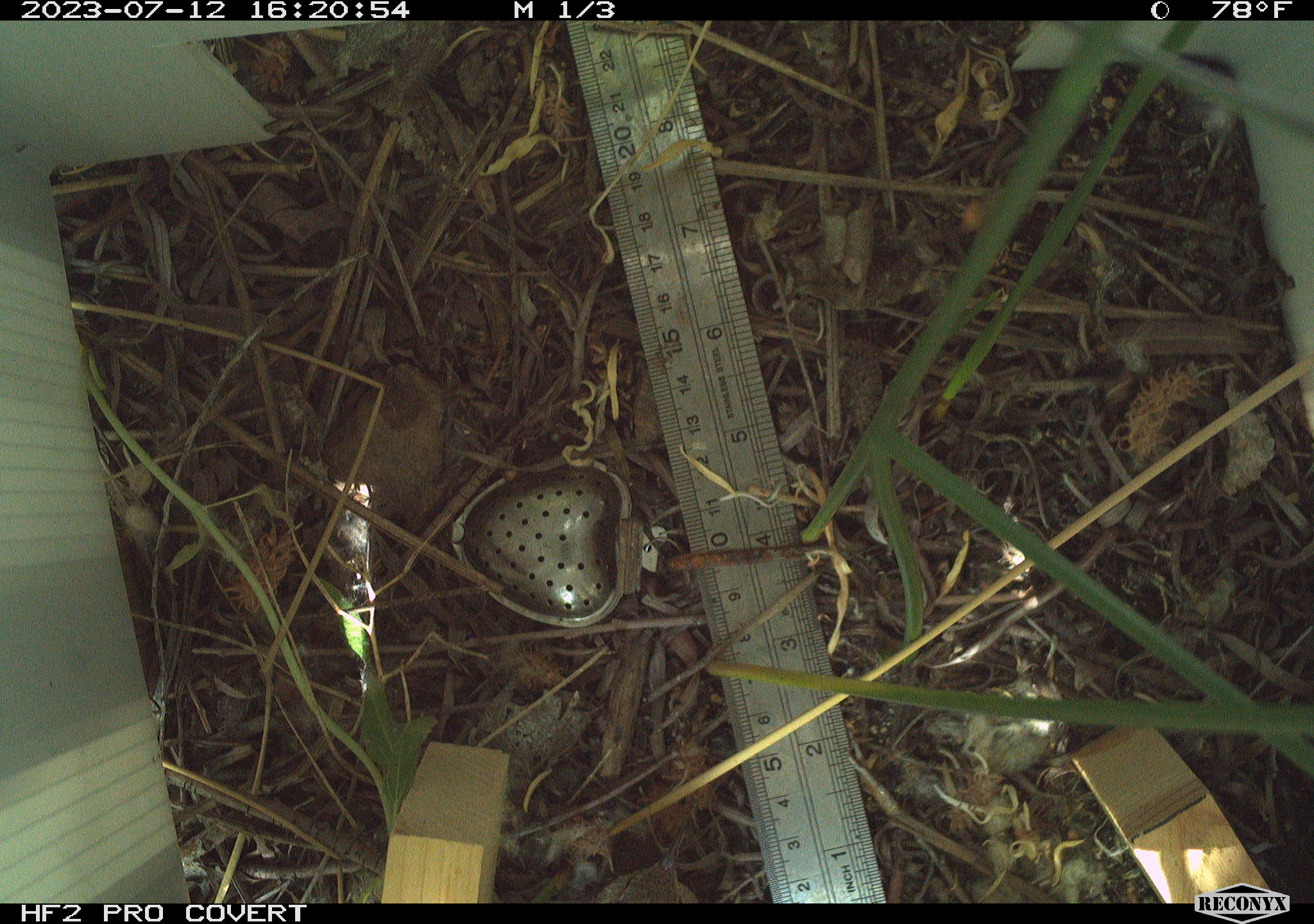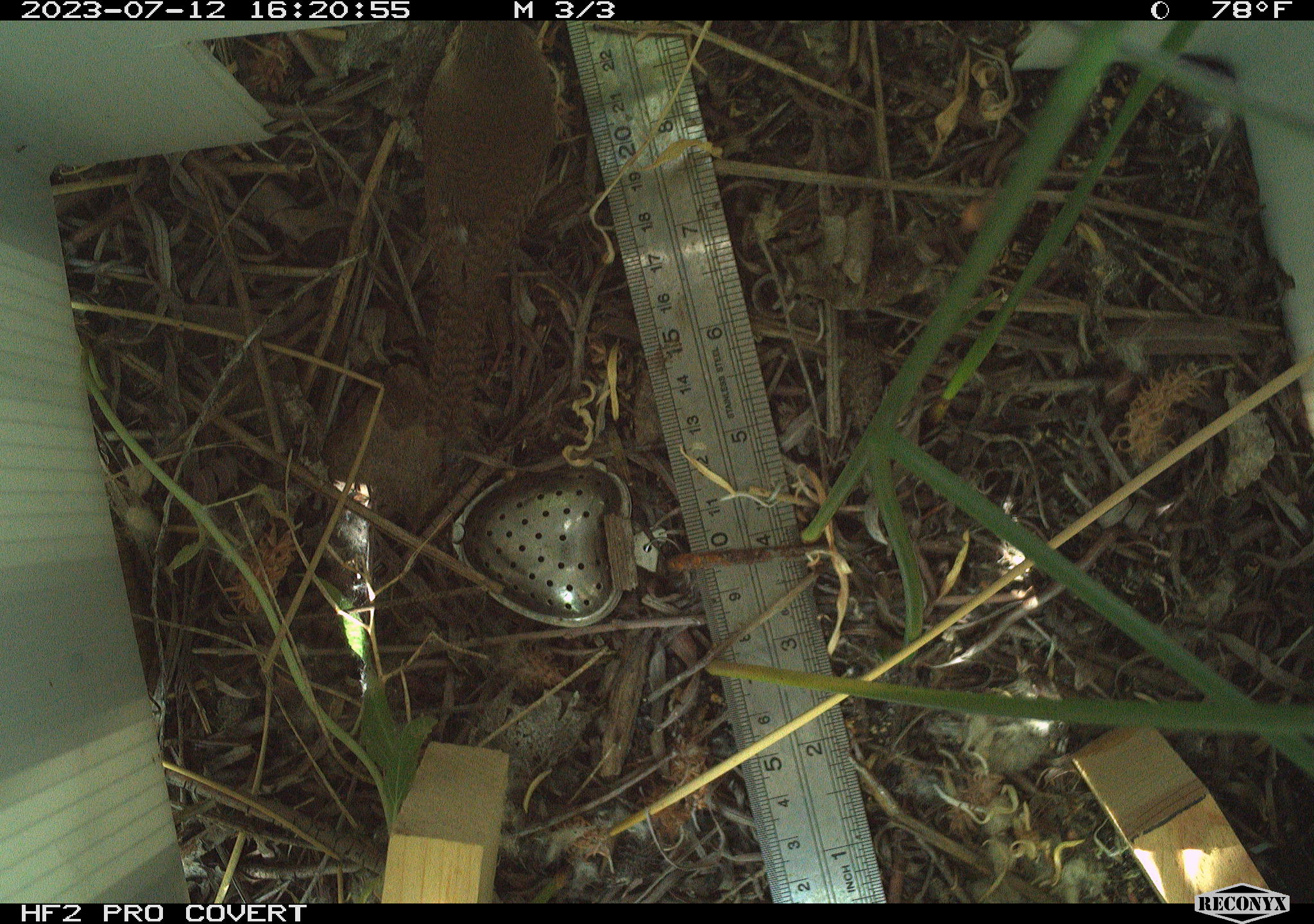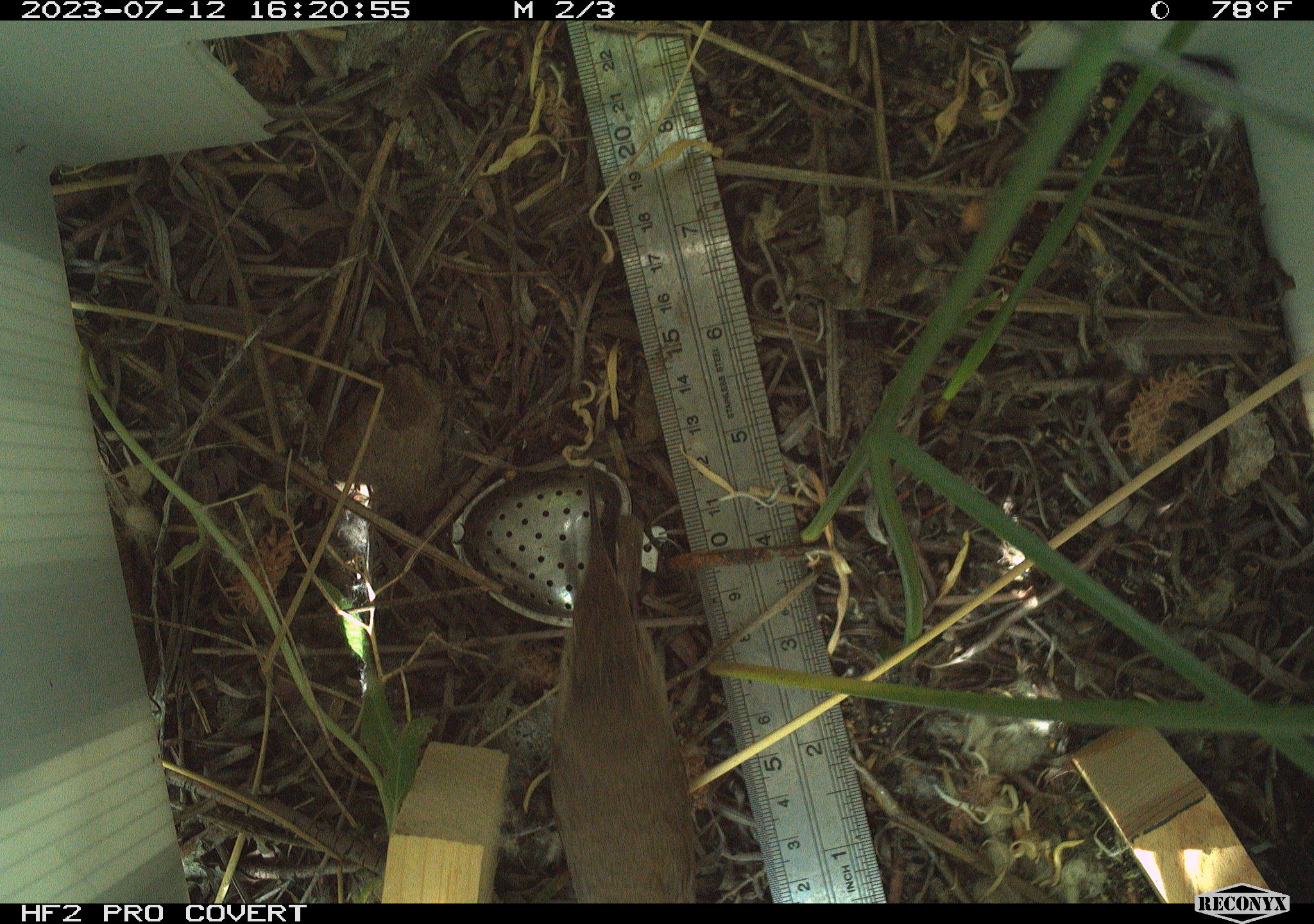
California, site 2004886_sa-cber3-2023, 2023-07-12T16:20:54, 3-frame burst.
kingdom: Animalia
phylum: Chordata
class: Aves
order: Passeriformes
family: Troglodytidae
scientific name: Troglodytidae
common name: wren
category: troglodytidae family